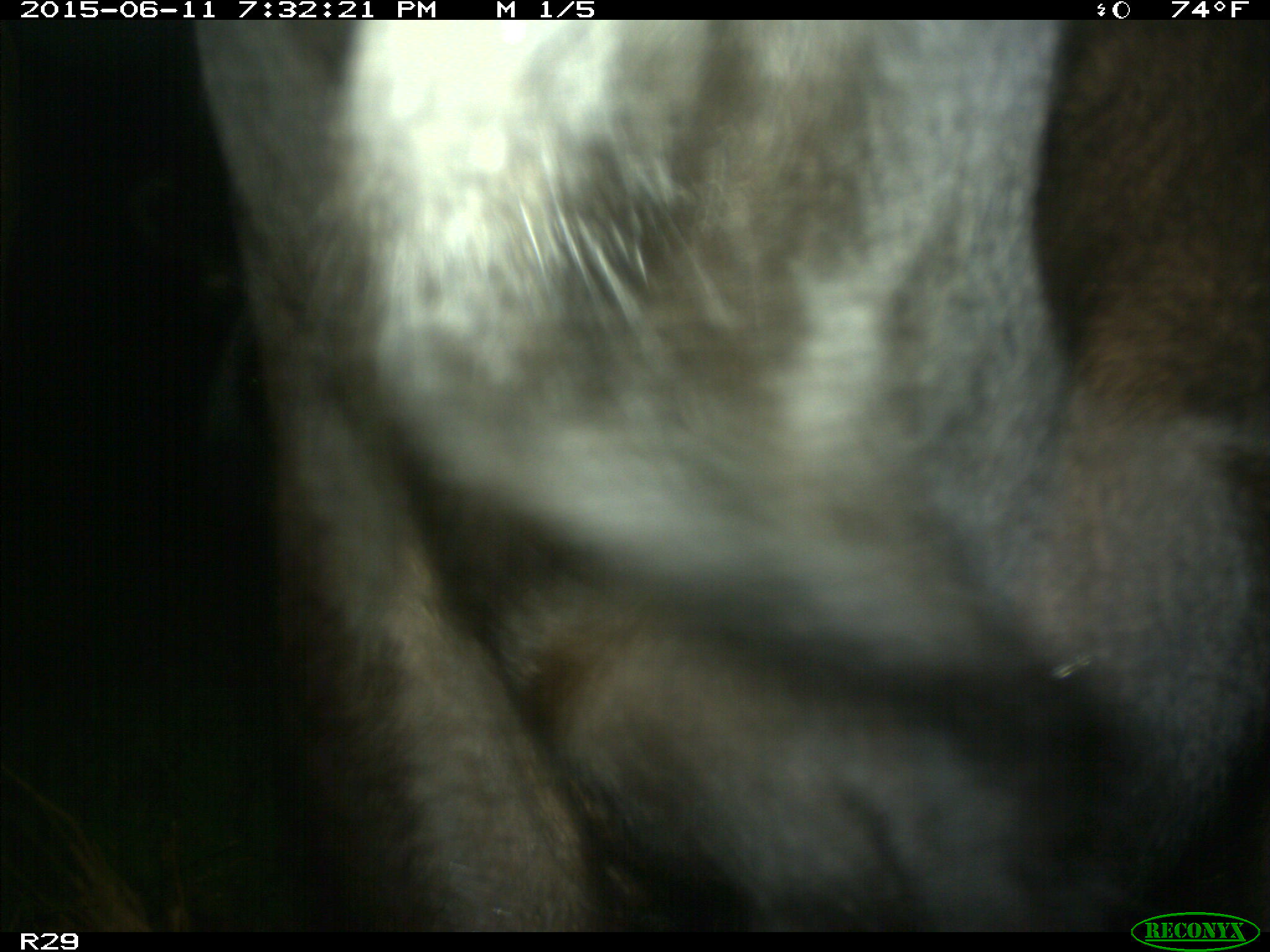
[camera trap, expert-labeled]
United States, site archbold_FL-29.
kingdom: Animalia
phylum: Chordata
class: Mammalia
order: Artiodactyla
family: Bovidae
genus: Bos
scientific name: Bos taurus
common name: domestic cow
Bos taurus (domestic cow).